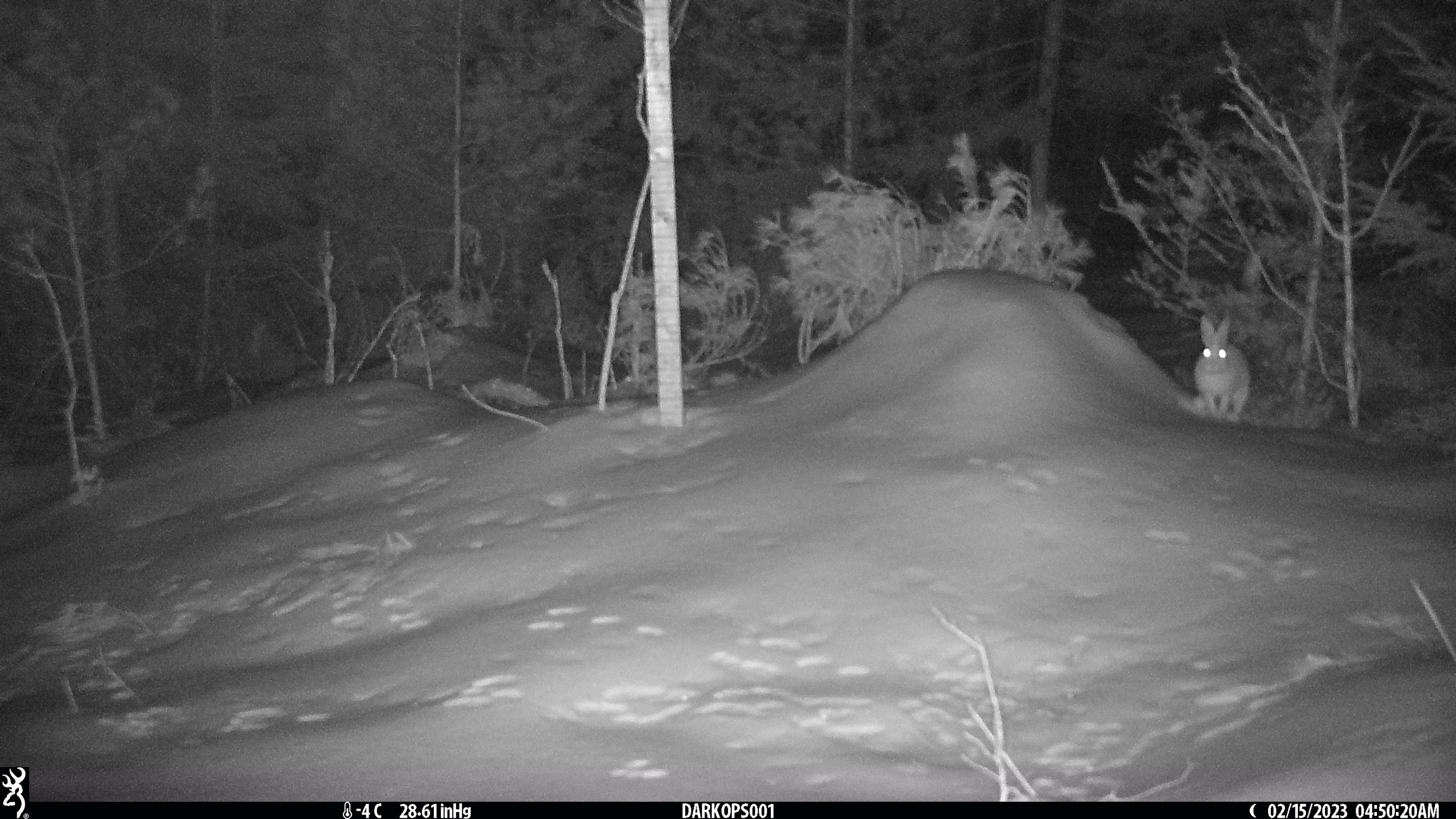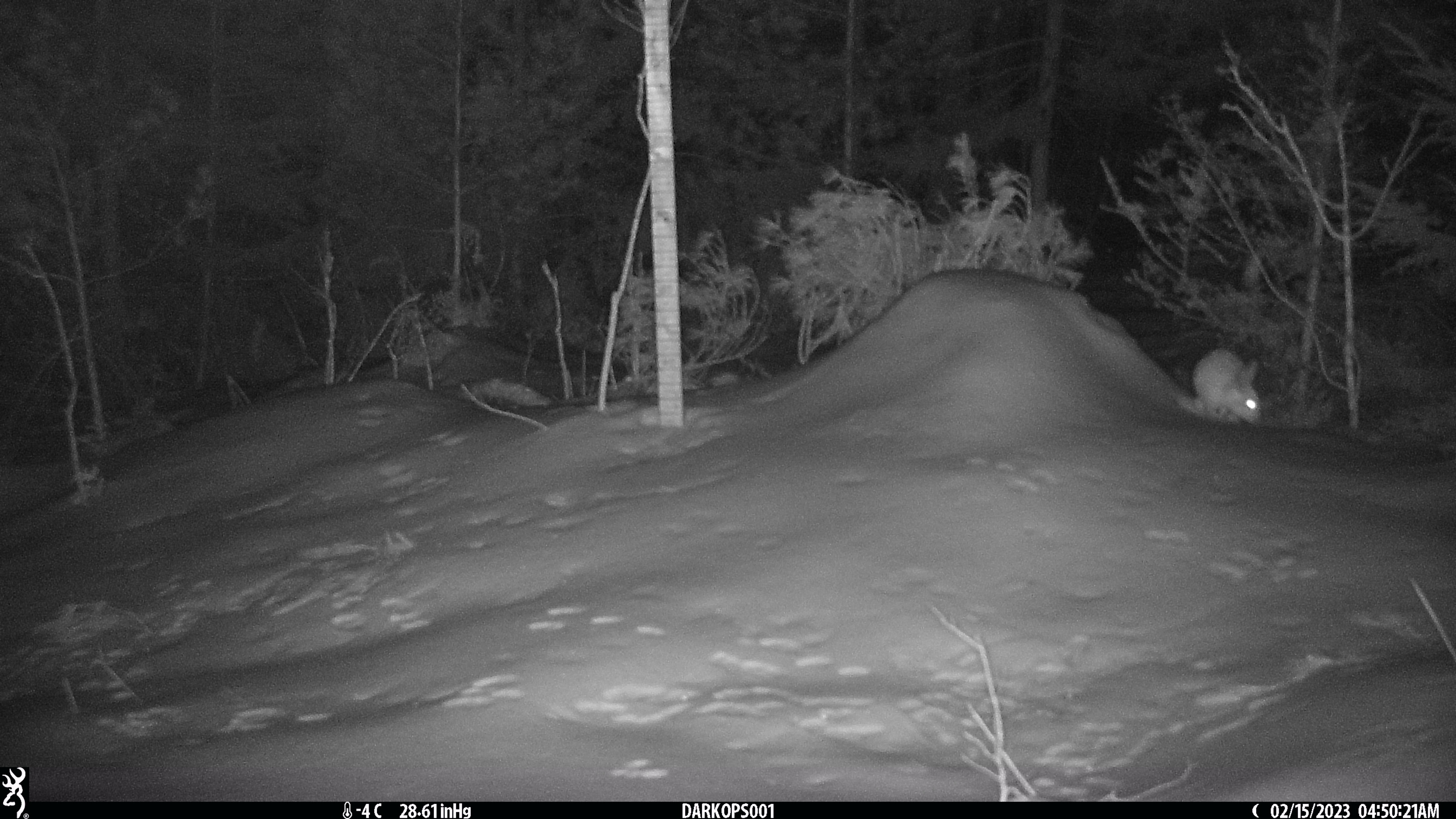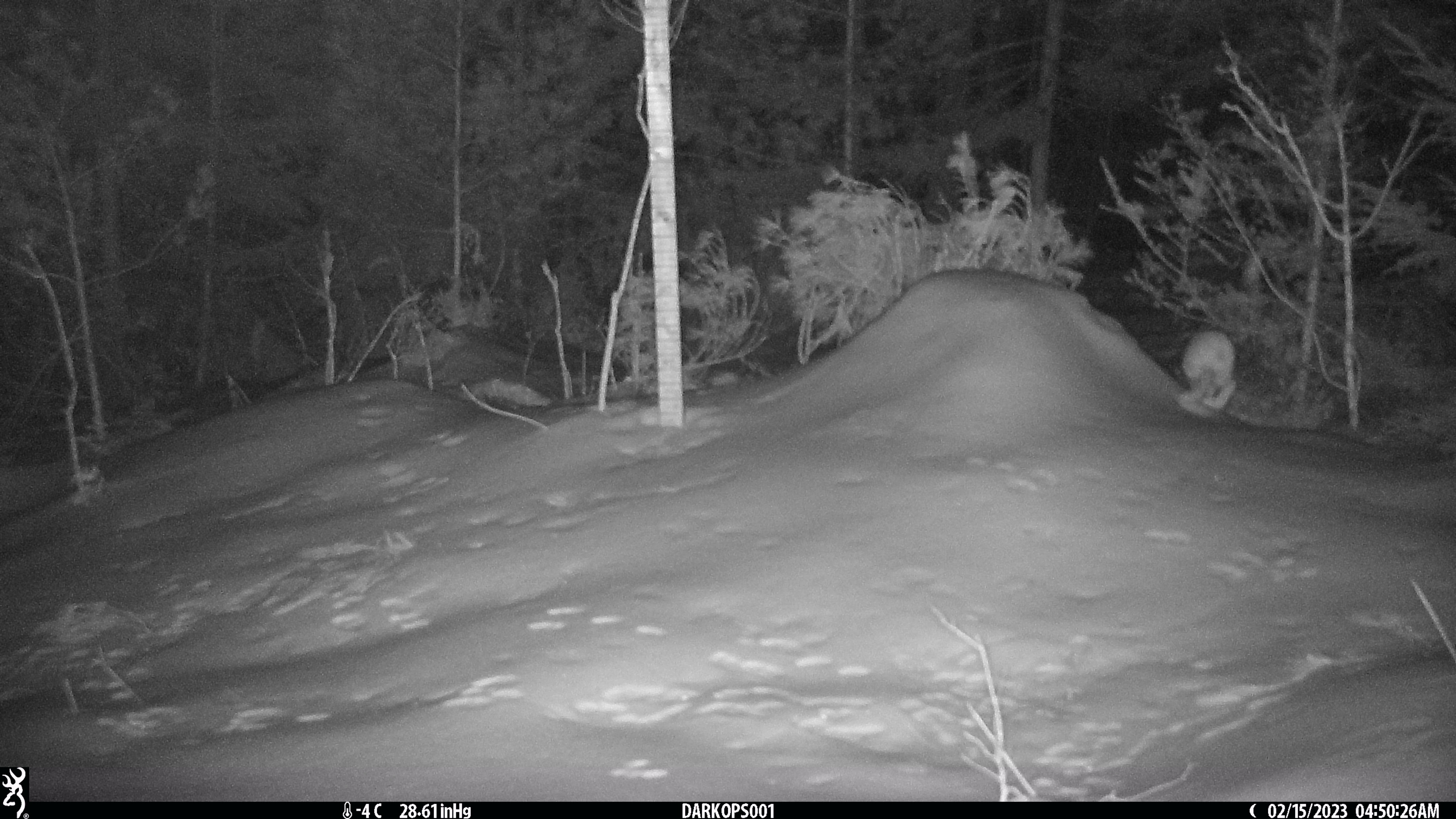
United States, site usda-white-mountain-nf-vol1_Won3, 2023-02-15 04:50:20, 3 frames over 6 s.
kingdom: Animalia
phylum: Chordata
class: Mammalia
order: Lagomorpha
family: Leporidae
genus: Lepus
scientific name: Lepus americanus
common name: snowshoe hare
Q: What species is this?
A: Snowshoe hare (Lepus americanus).